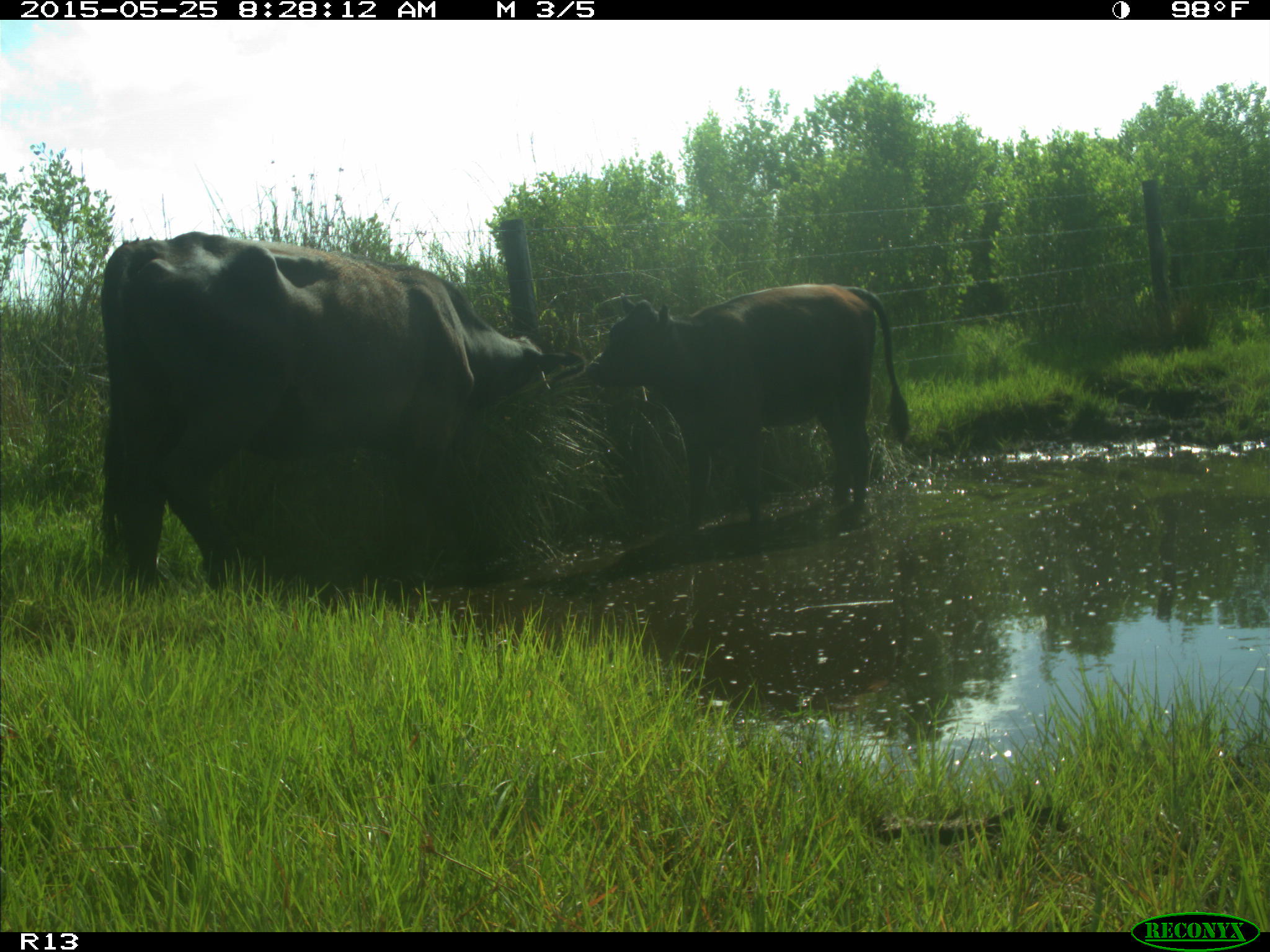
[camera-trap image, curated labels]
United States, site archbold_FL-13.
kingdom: Animalia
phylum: Chordata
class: Mammalia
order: Artiodactyla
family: Bovidae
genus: Bos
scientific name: Bos taurus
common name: domestic cow